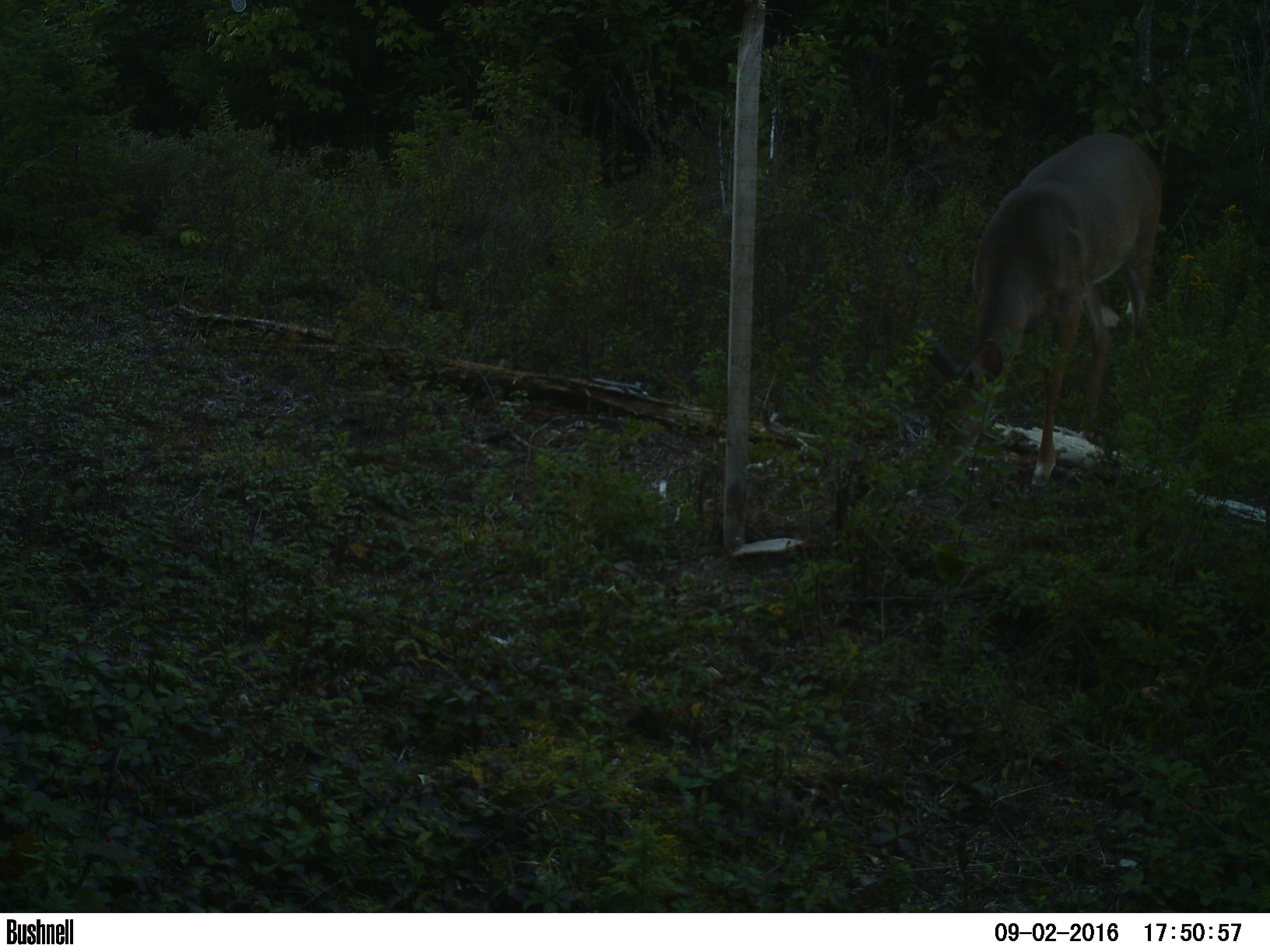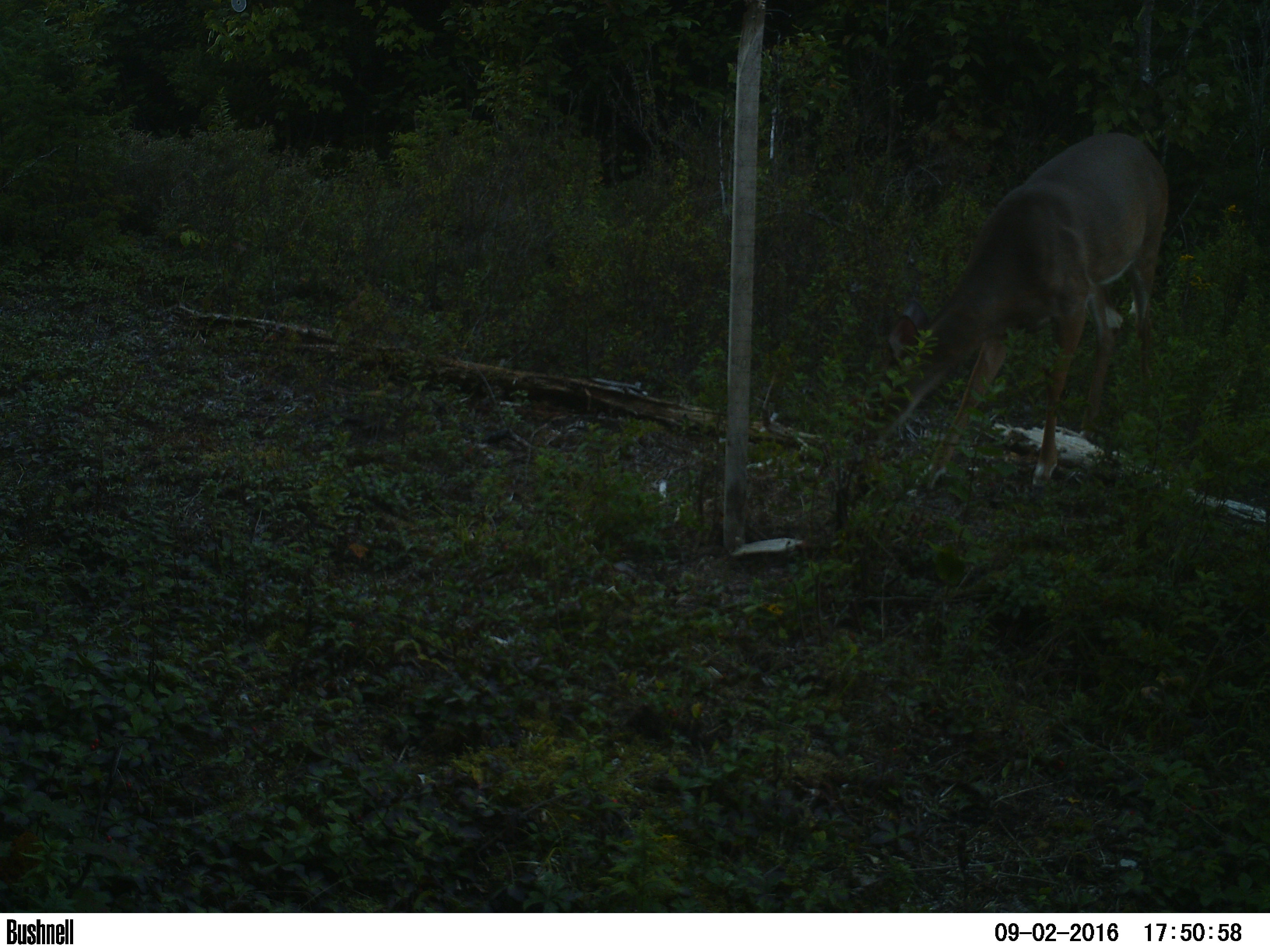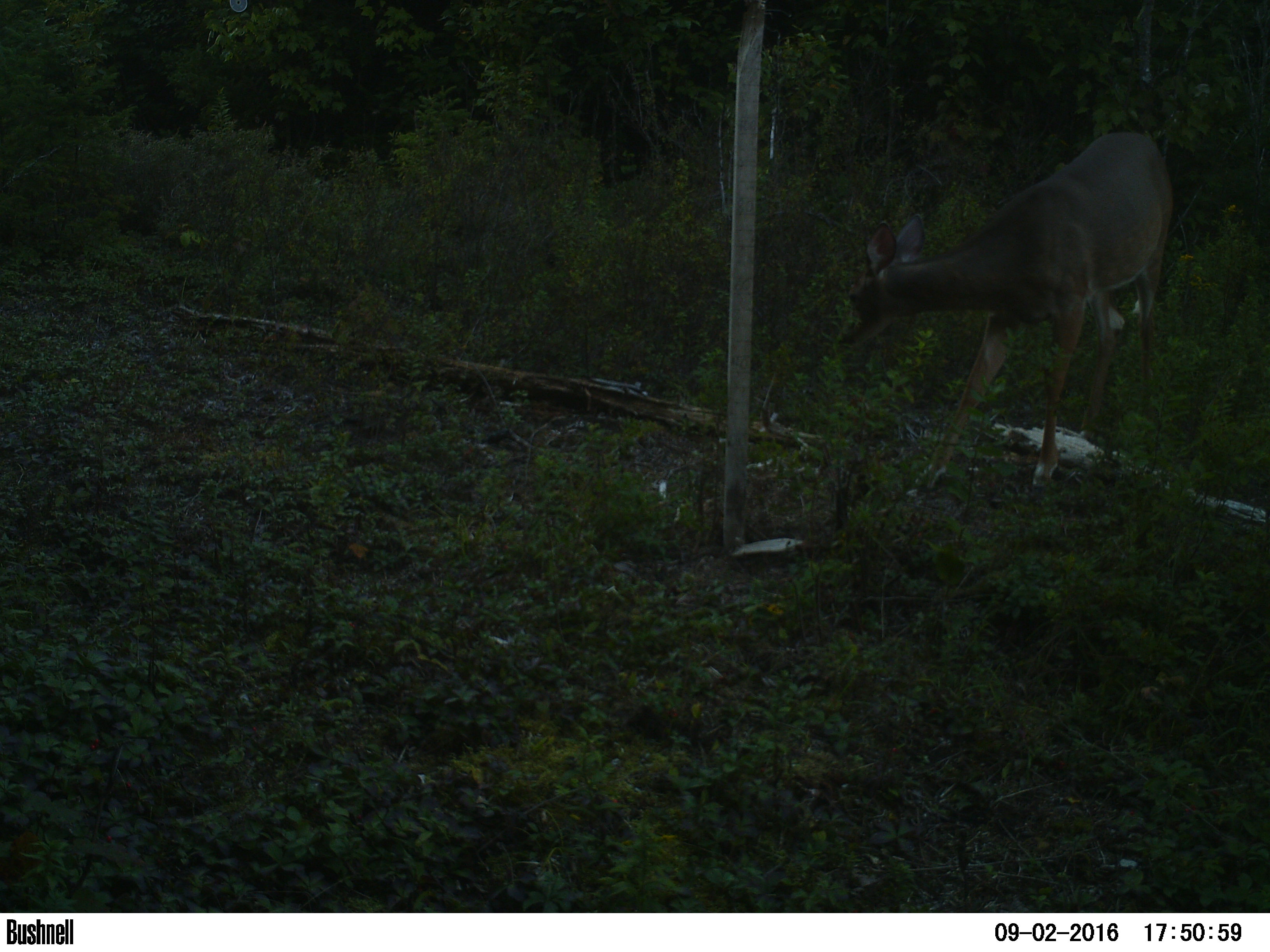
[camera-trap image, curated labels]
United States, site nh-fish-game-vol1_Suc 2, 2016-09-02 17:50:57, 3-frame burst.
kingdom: Animalia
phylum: Chordata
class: Mammalia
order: Artiodactyla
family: Cervidae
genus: Odocoileus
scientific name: Odocoileus virginianus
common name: white-tailed deer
White-tailed deer (Odocoileus virginianus).